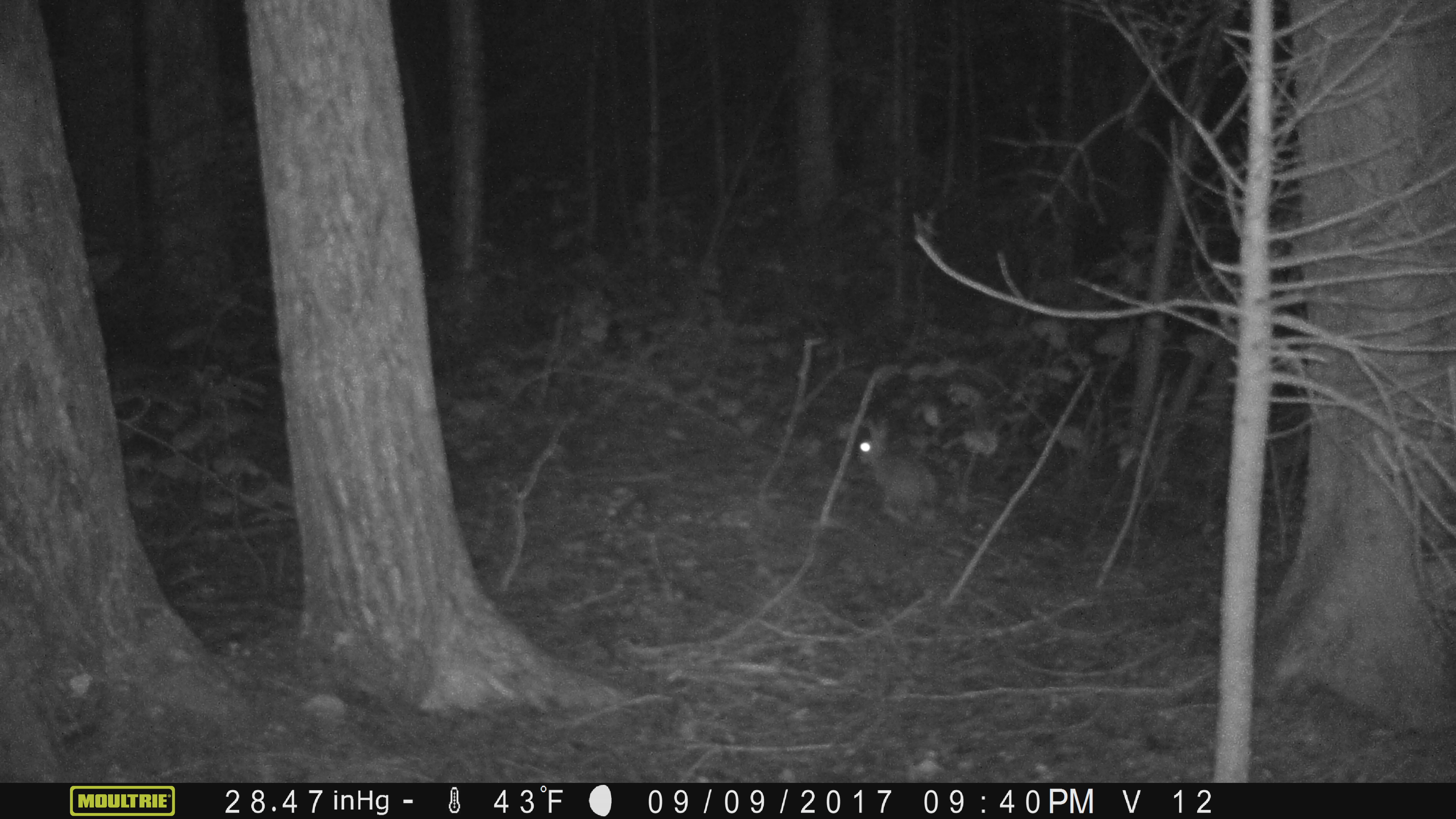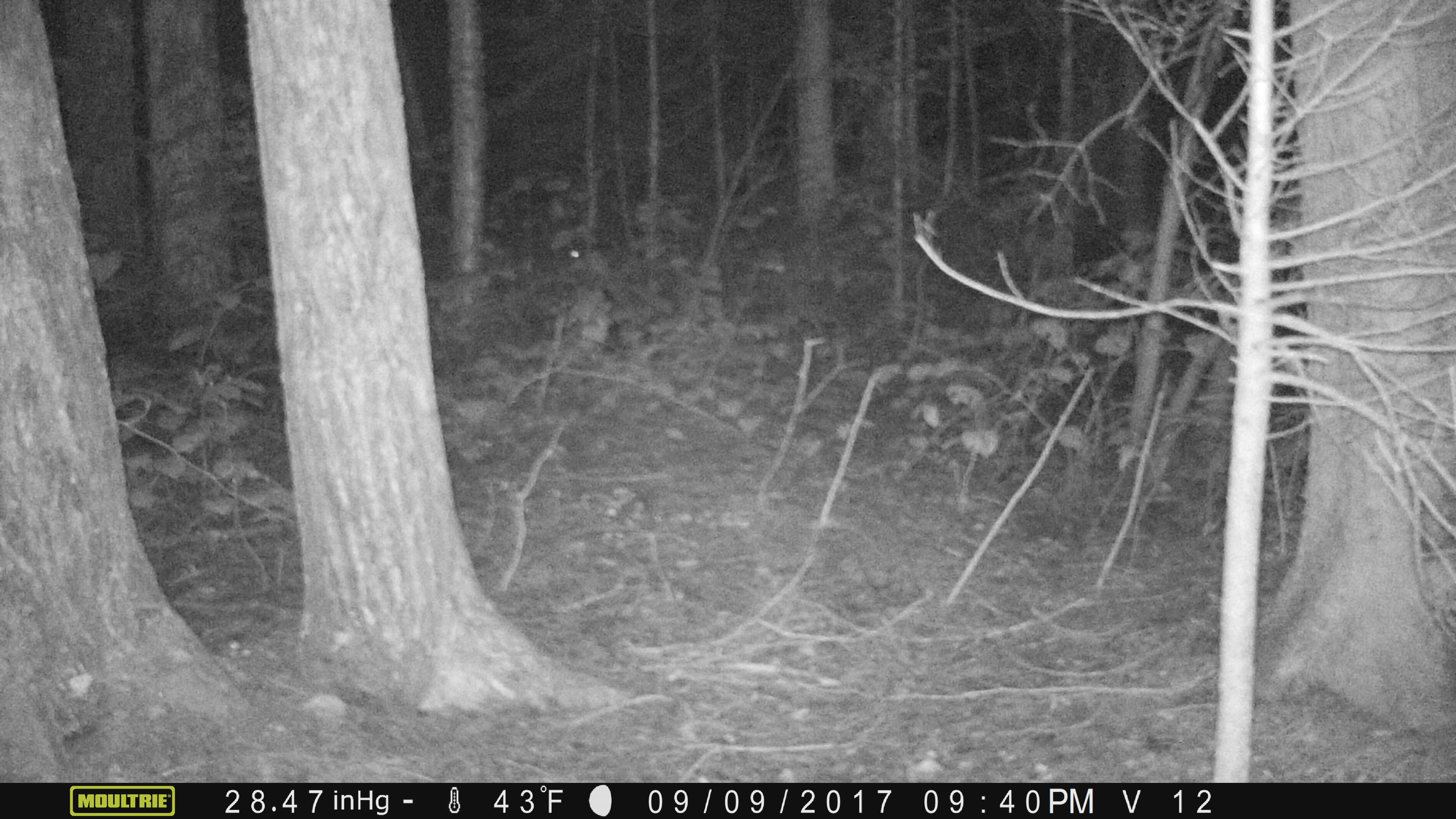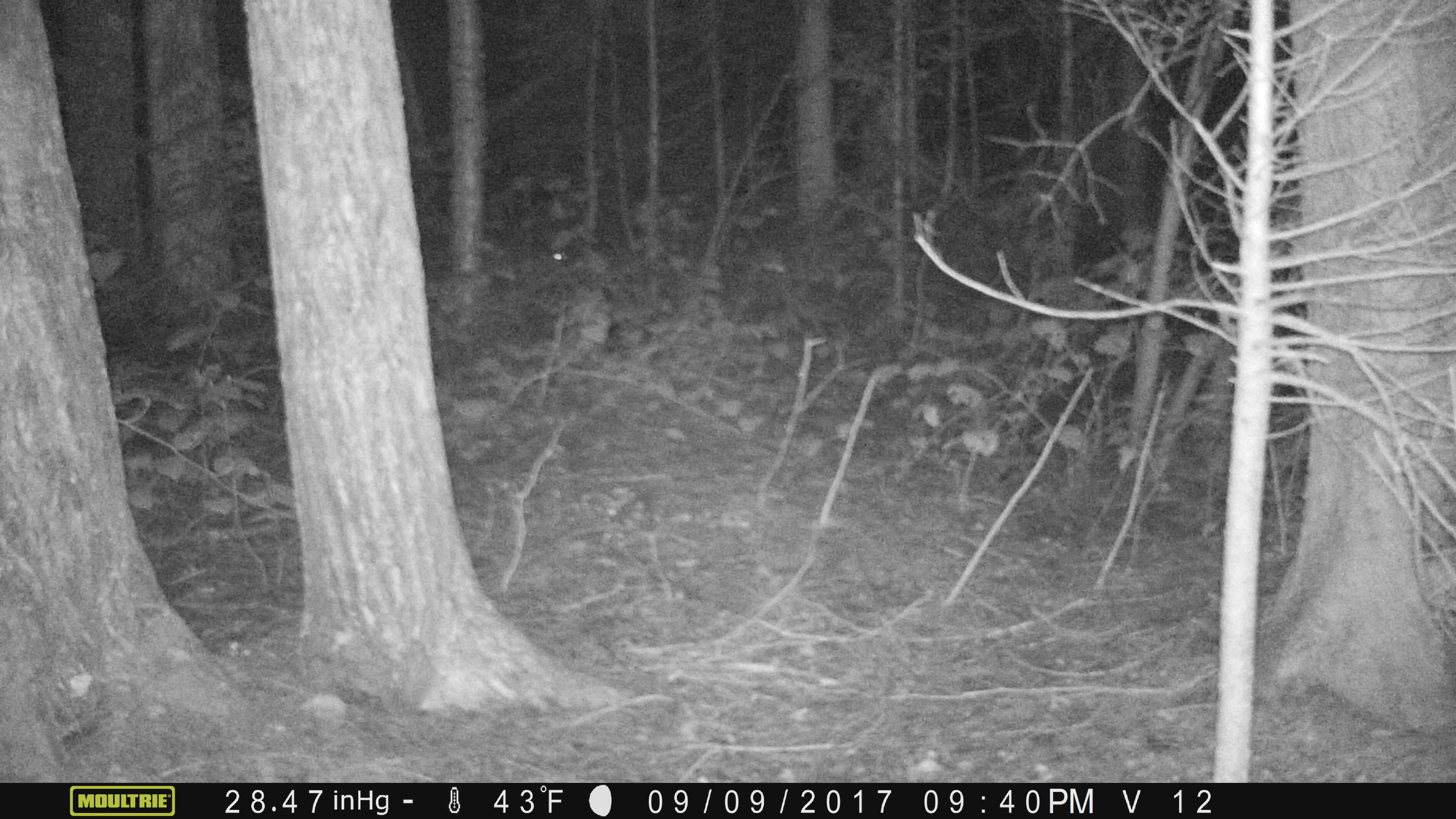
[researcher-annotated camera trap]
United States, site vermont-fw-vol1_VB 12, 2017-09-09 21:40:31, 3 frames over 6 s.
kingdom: Animalia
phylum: Chordata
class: Mammalia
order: Lagomorpha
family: Leporidae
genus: Lepus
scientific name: Lepus americanus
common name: snowshoe hare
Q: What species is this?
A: Snowshoe hare (Lepus americanus).